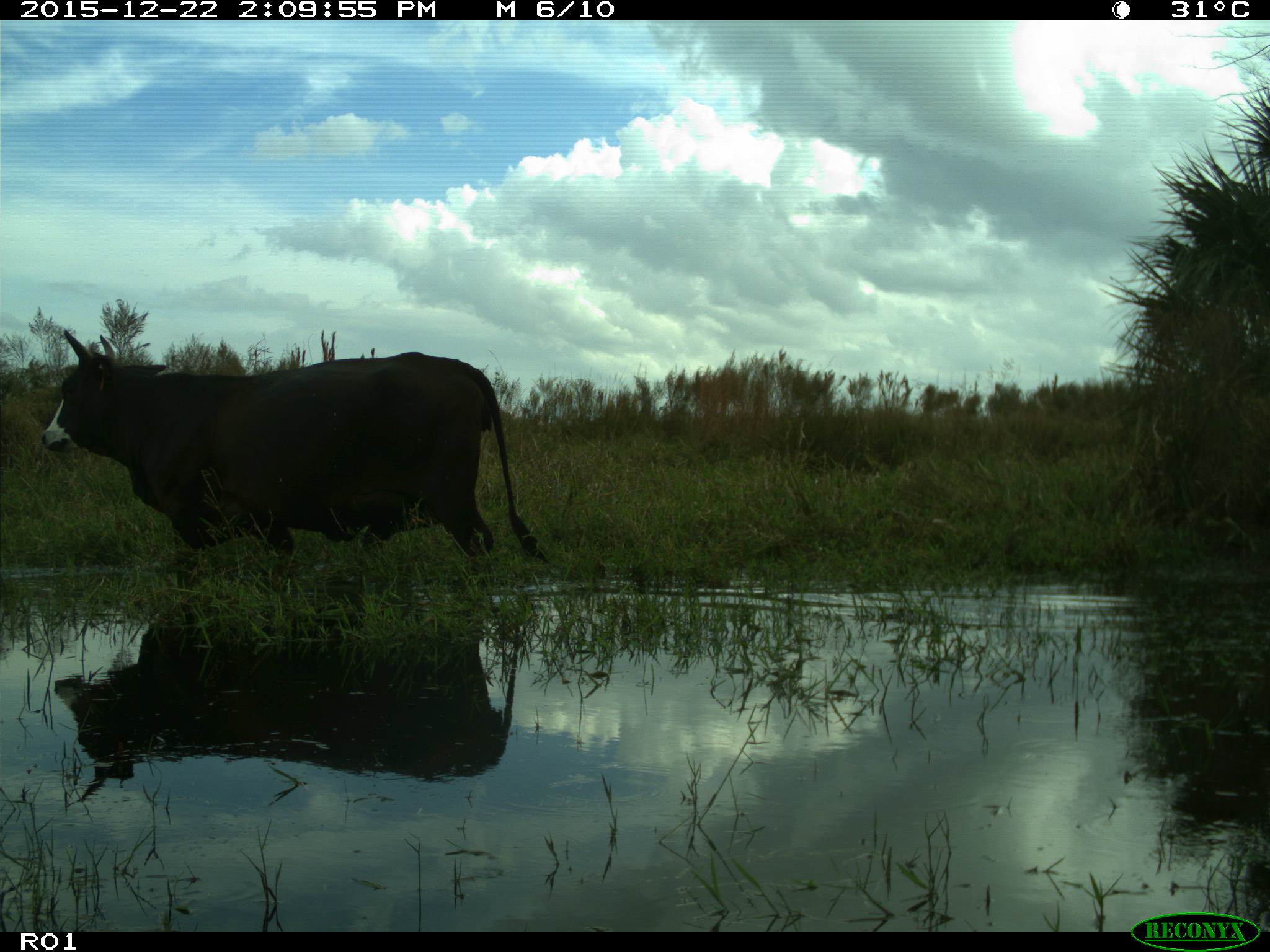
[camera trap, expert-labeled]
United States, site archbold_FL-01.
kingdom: Animalia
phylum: Chordata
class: Mammalia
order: Artiodactyla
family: Bovidae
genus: Bos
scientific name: Bos taurus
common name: domestic cow